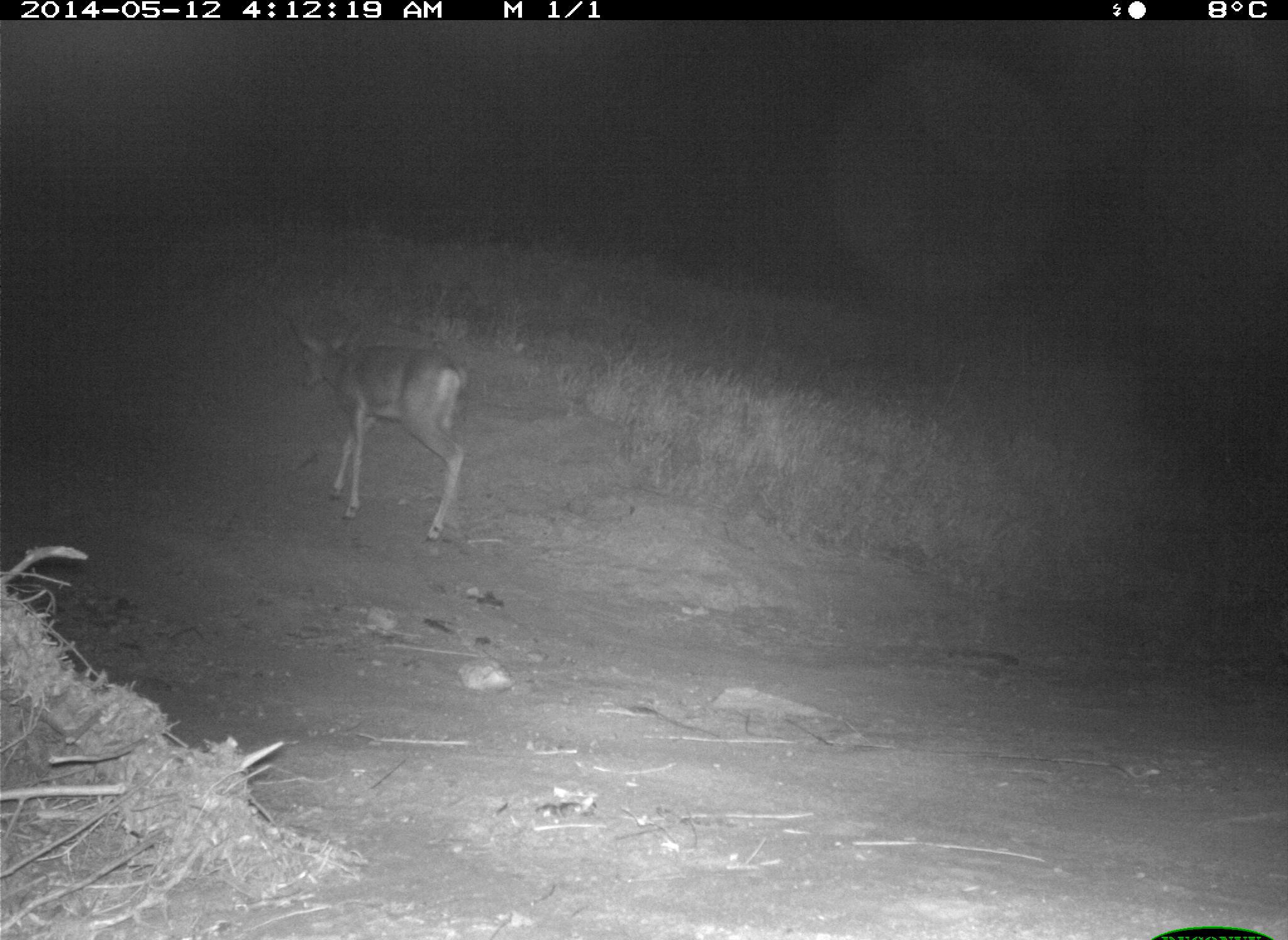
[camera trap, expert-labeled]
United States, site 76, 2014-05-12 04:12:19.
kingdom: Animalia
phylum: Chordata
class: Mammalia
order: Artiodactyla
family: Cervidae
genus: Odocoileus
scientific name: Odocoileus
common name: deer